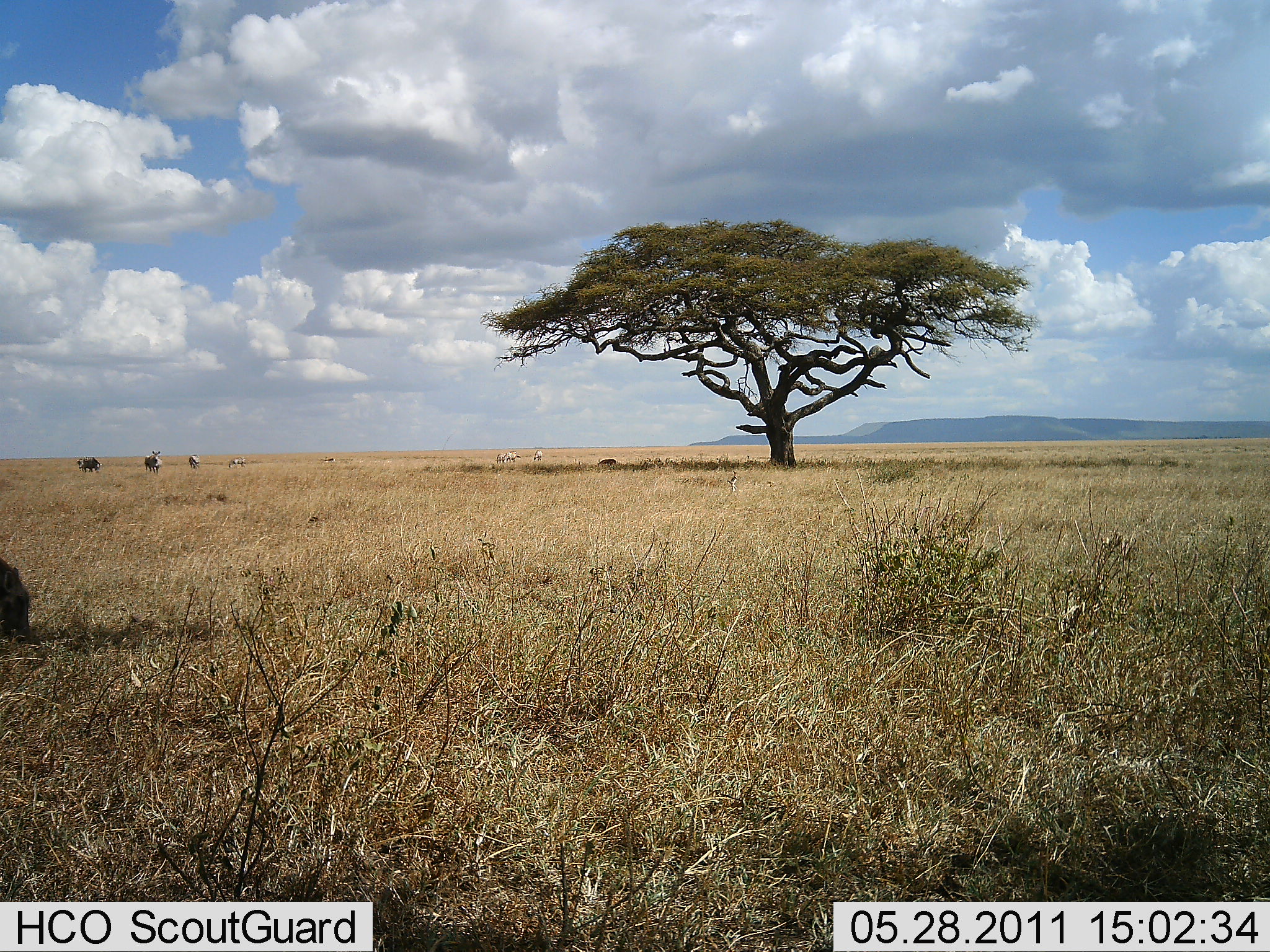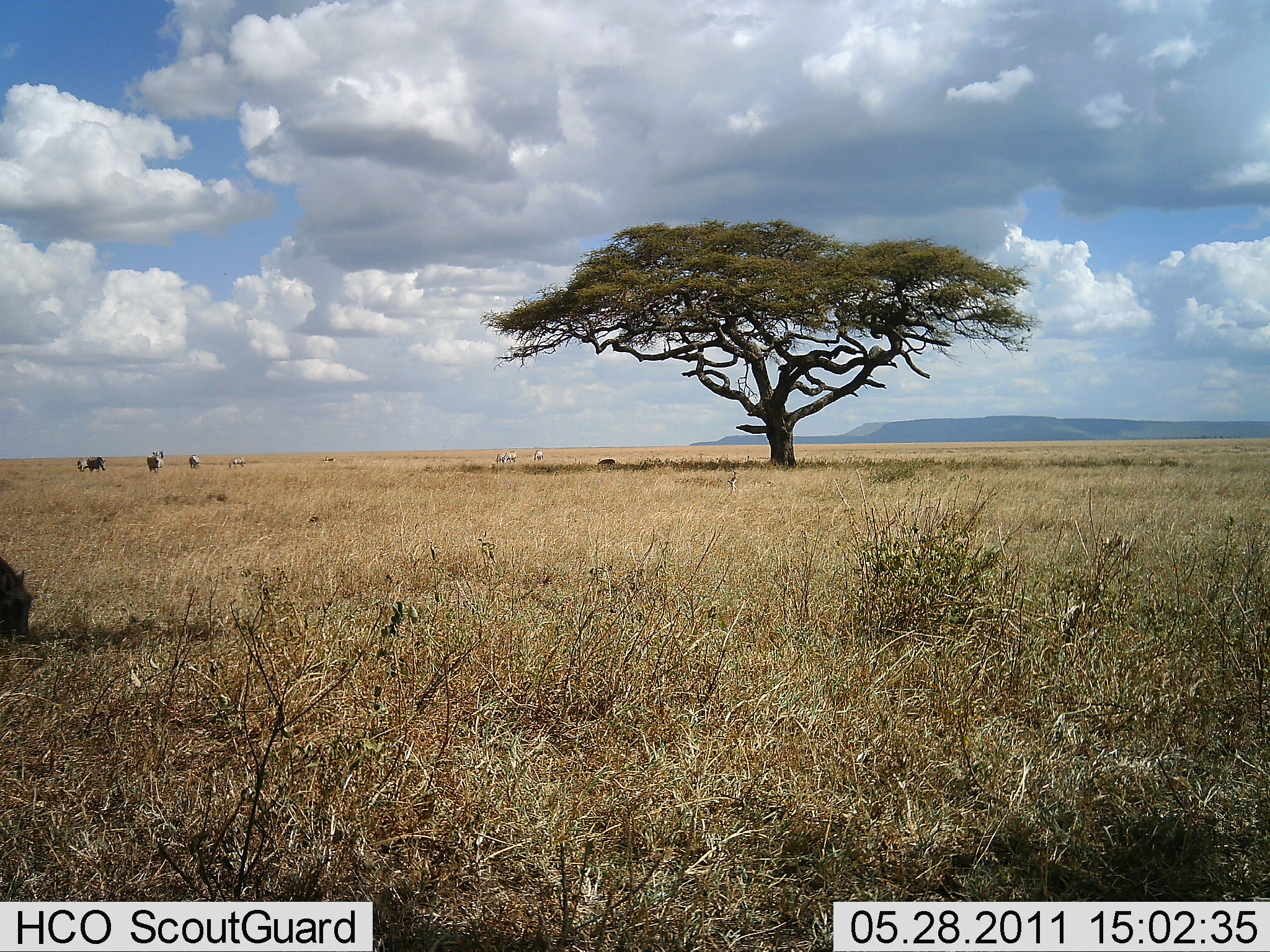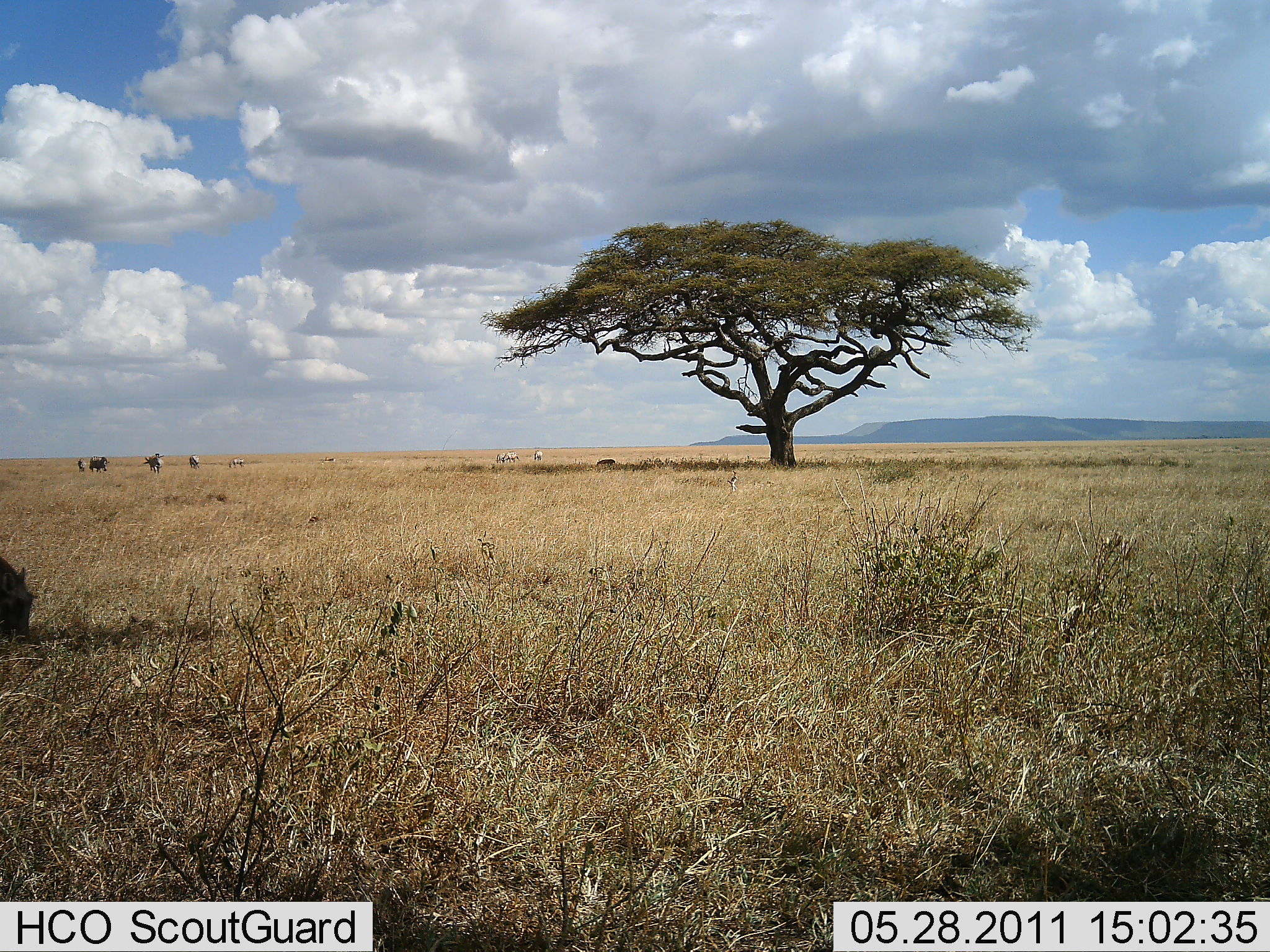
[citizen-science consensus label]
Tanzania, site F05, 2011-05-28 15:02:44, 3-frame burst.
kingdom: Animalia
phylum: Chordata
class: Mammalia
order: Perissodactyla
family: Equidae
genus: Equus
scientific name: Equus quagga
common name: plains zebra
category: zebra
Zebra (plains zebra) (Equus quagga), count 7. Behavior (volunteer vote fractions): standing 60%, resting 0%, moving 30%, interacting 0%. Young present (vote fraction): 0%. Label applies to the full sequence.